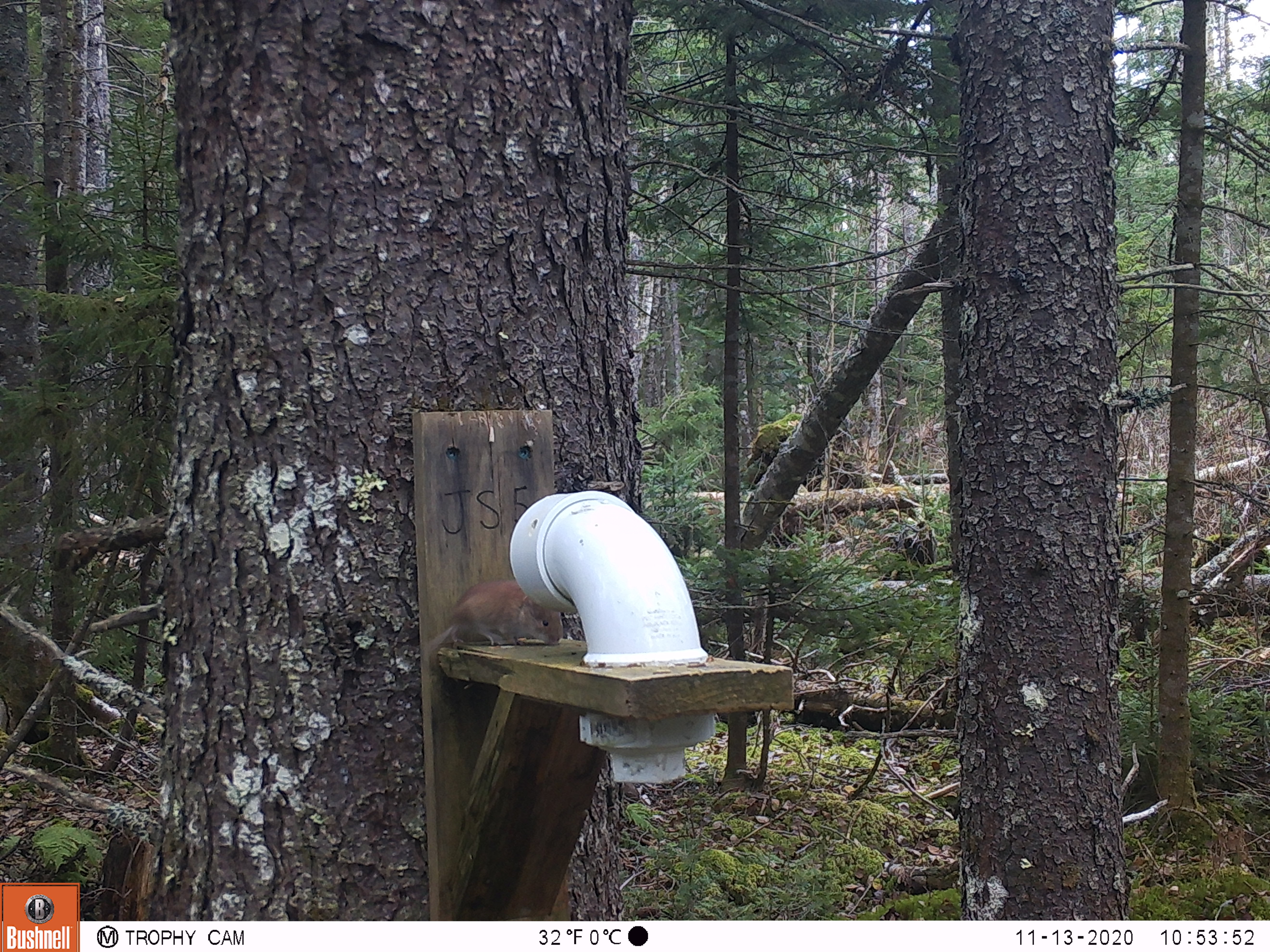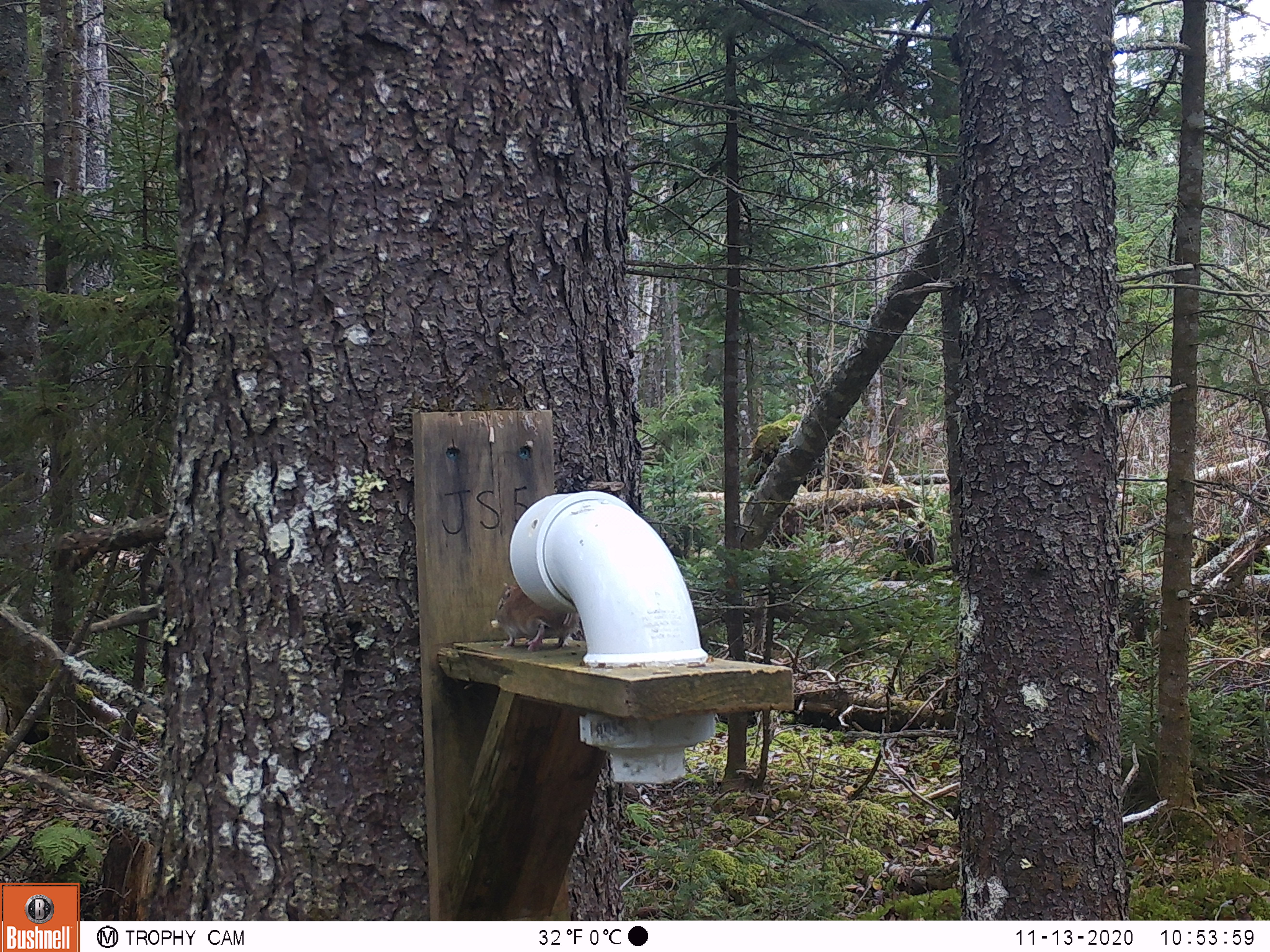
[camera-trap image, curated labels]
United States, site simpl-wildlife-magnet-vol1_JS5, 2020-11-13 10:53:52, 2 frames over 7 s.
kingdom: Animalia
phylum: Chordata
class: Mammalia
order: Rodentia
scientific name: Rodentia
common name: mouse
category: mouse sp.